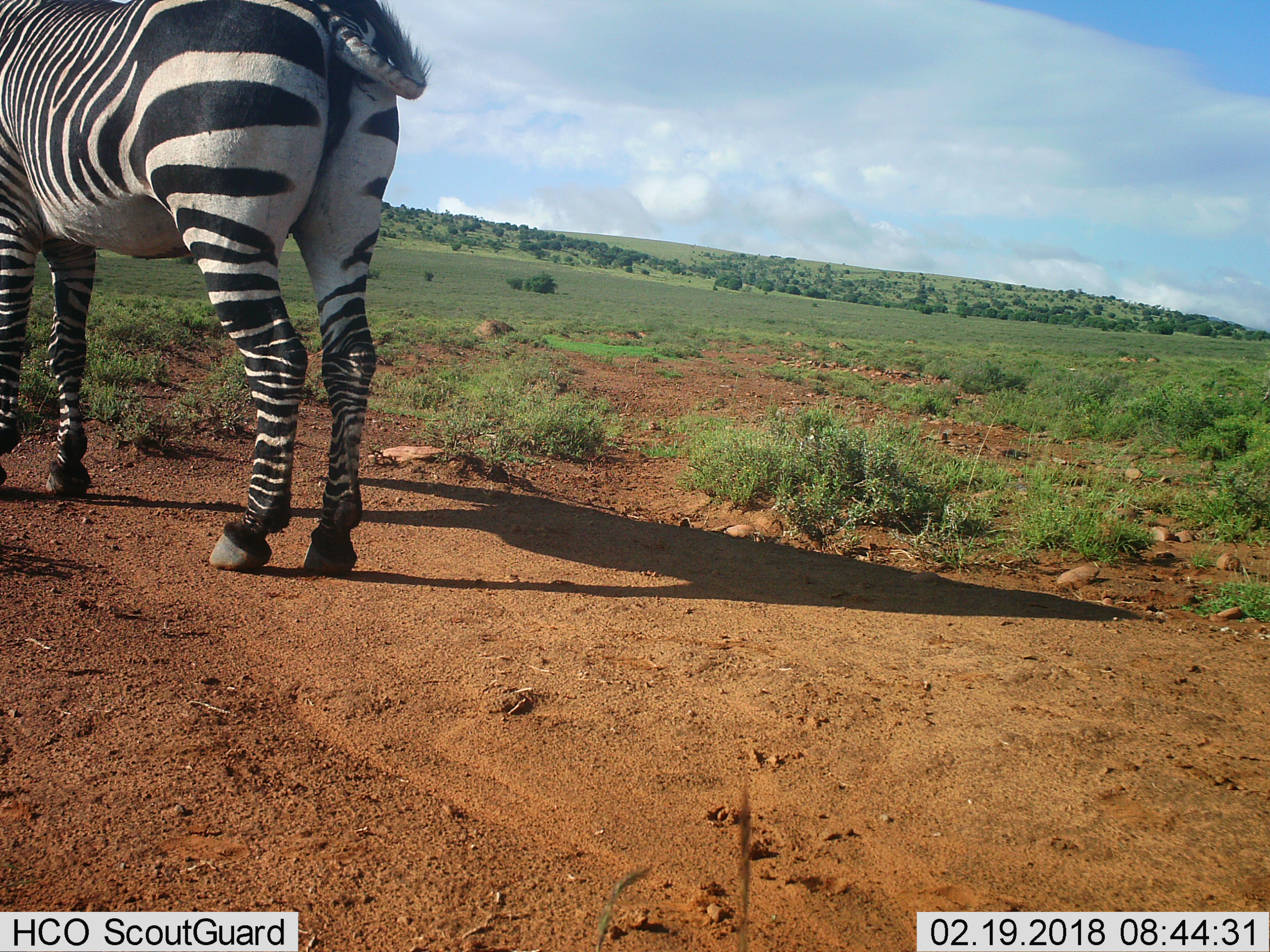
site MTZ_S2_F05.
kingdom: Animalia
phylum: Chordata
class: Mammalia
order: Perissodactyla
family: Equidae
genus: Equus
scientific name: Equus zebra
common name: mountain zebra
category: zebramountain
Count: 1.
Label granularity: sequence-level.